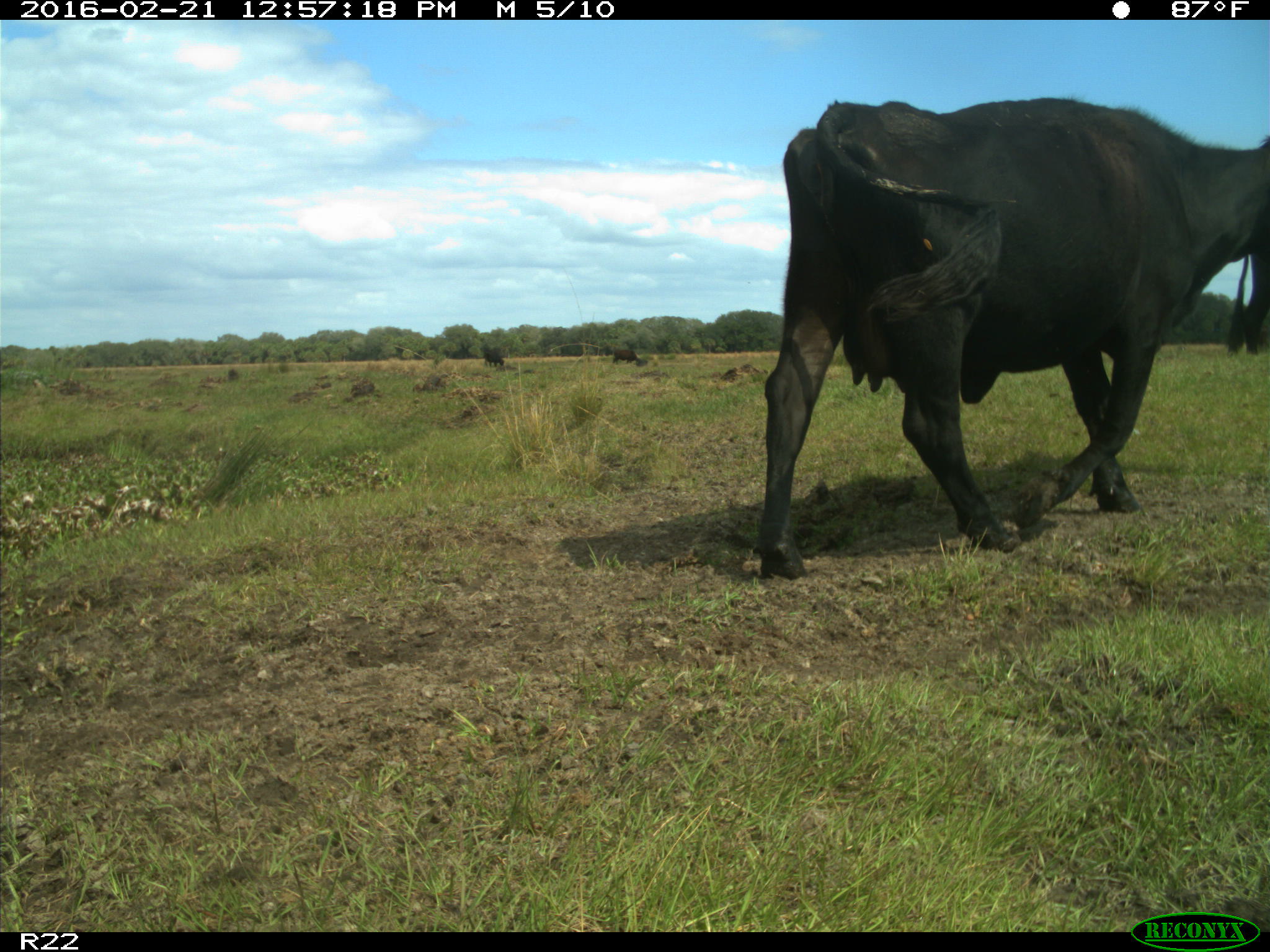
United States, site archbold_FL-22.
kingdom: Animalia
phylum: Chordata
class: Mammalia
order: Artiodactyla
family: Bovidae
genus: Bos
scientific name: Bos taurus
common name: domestic cow